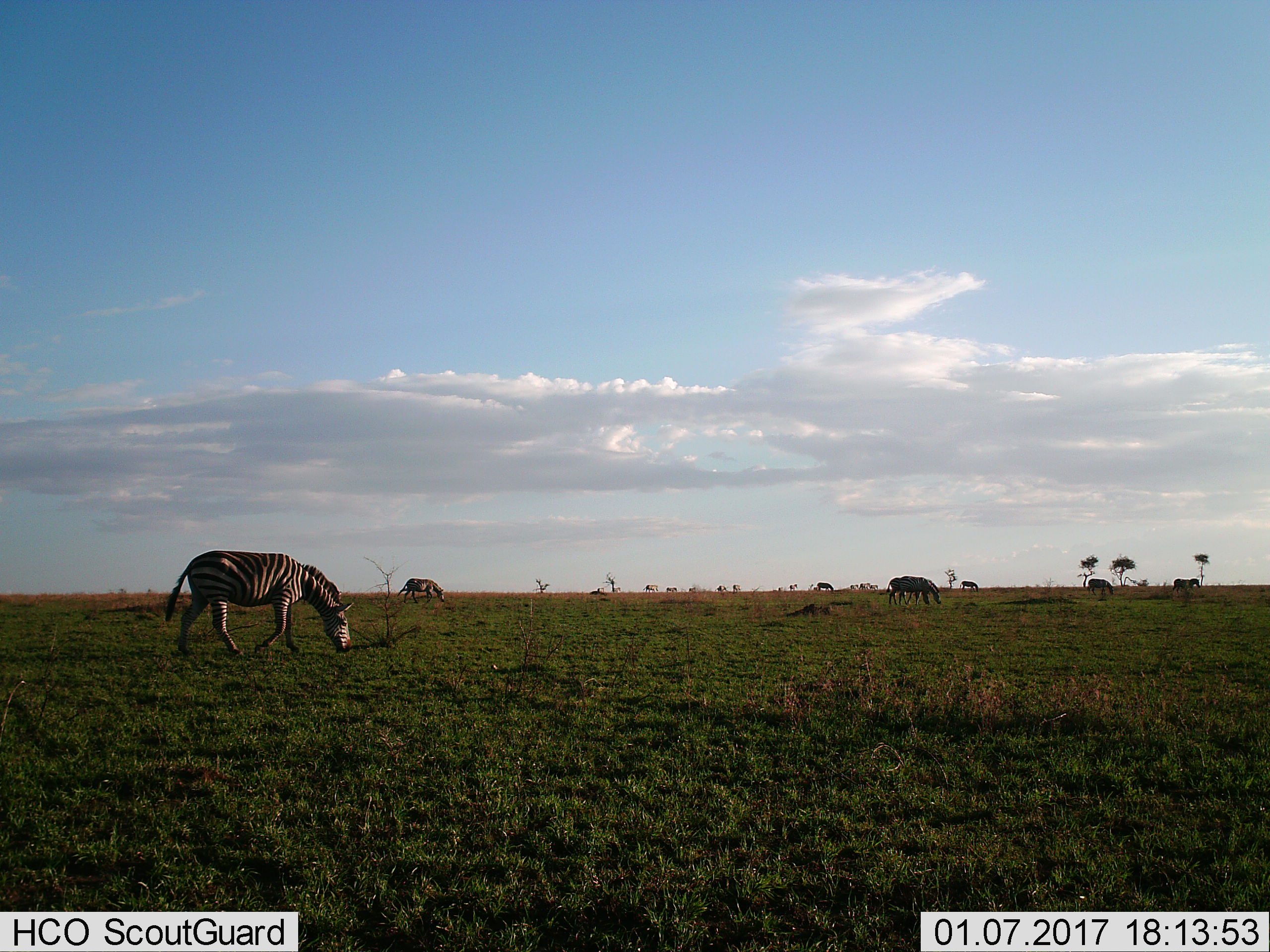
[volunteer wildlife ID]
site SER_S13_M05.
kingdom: Animalia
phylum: Chordata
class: Mammalia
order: Perissodactyla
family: Equidae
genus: Equus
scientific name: Equus quagga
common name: plains zebra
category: zebraplains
Zebraplains (plains zebra) (Equus quagga), count 11-50. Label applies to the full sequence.